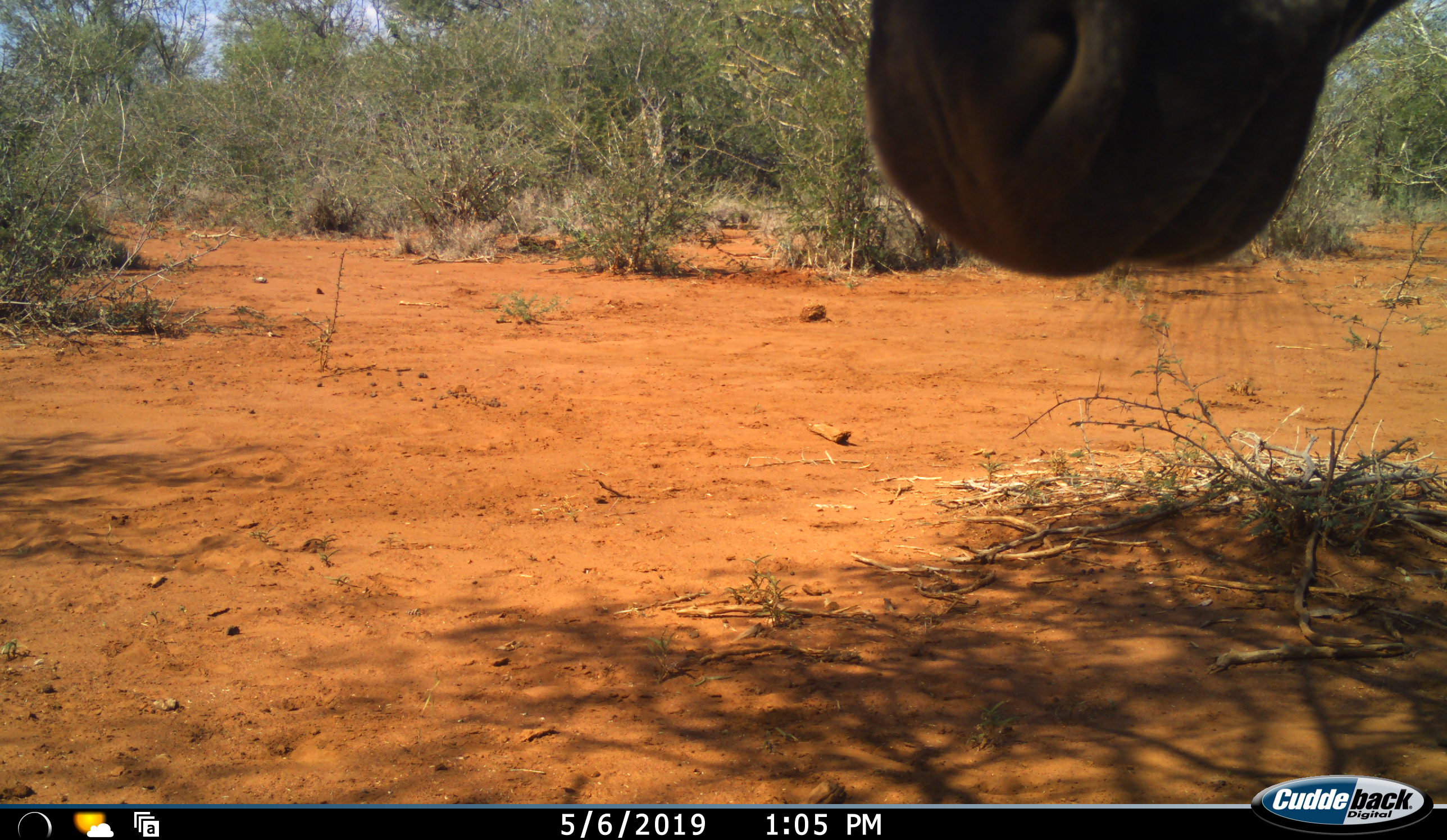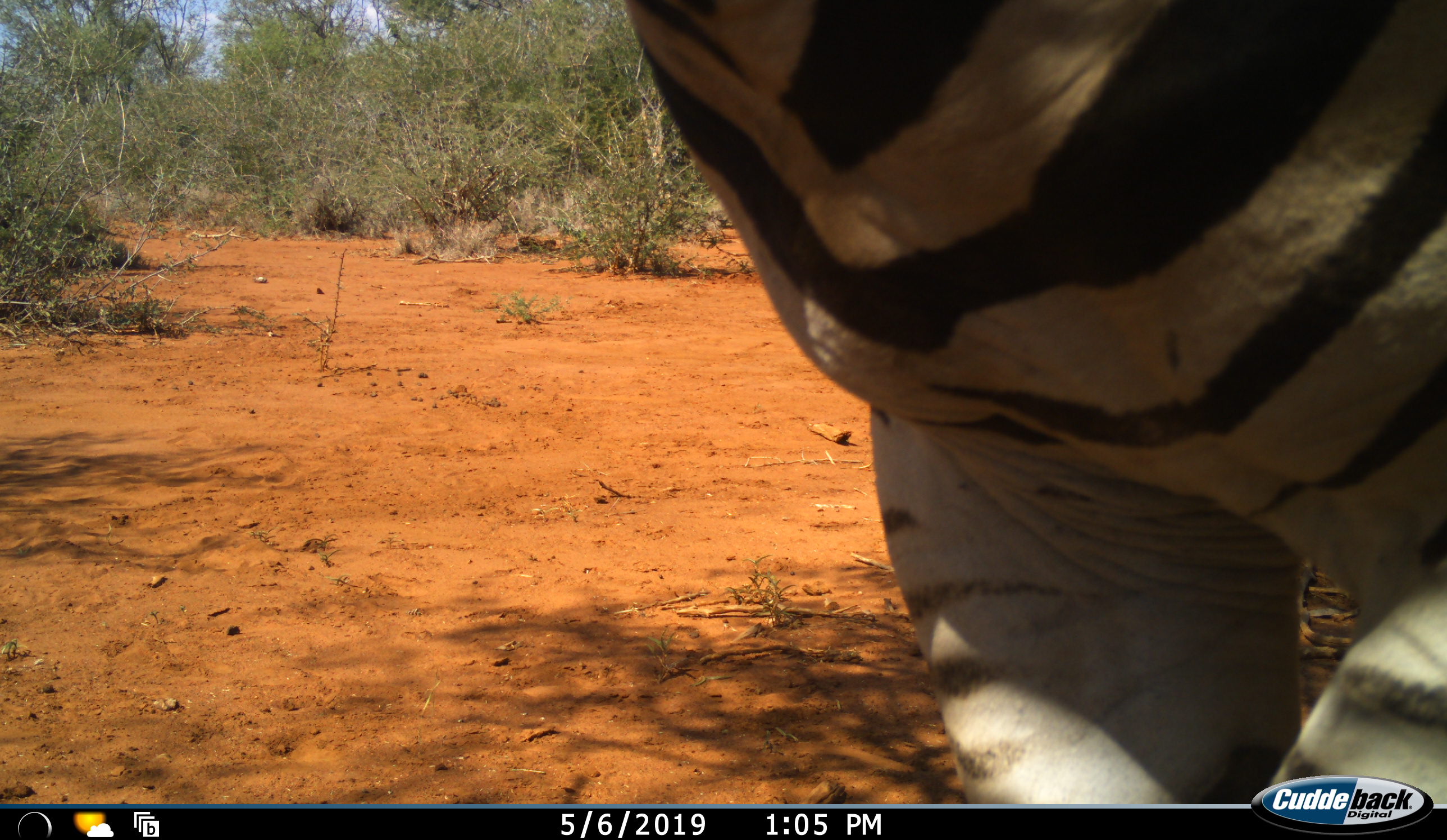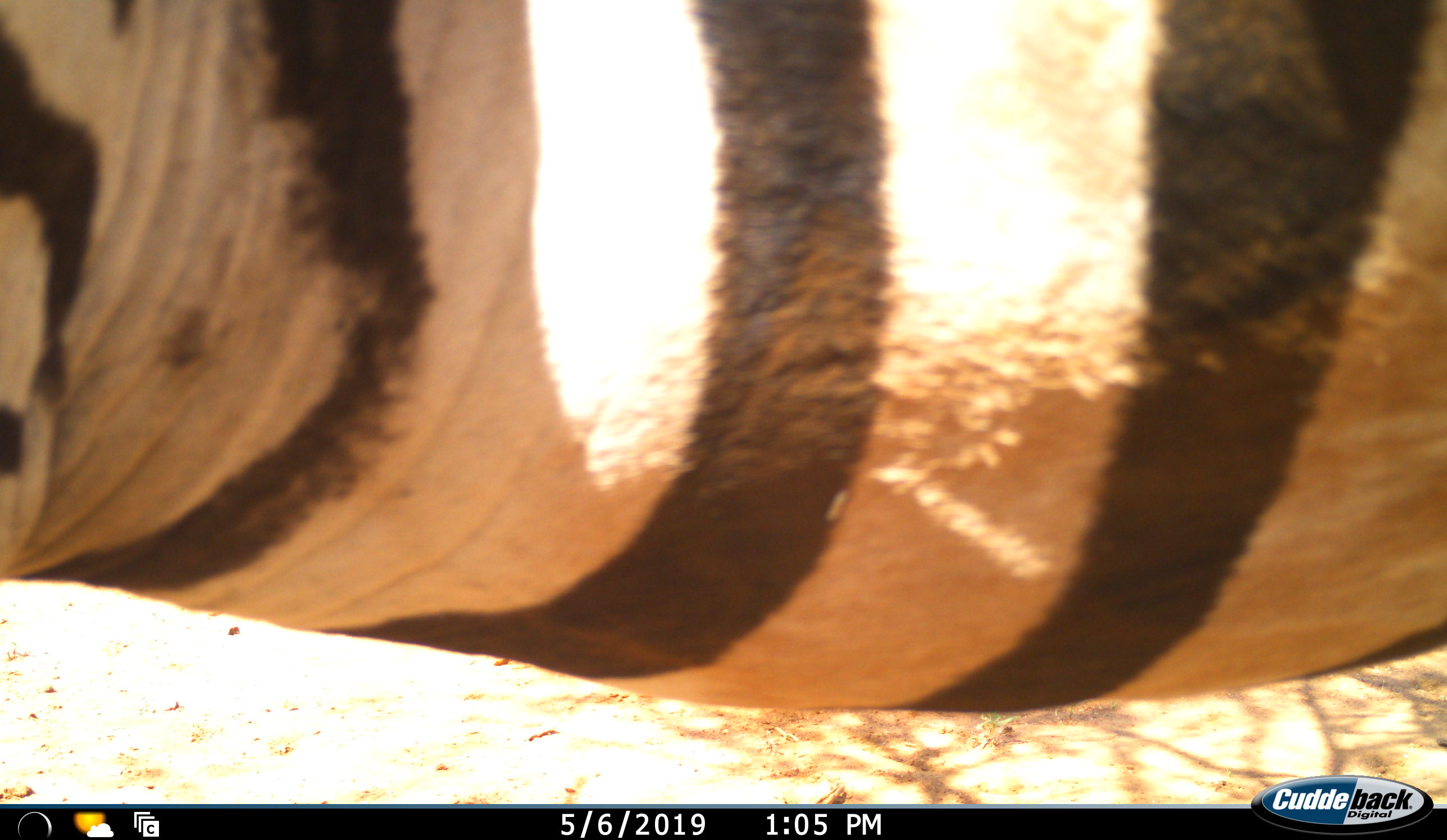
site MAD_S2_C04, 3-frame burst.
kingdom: Animalia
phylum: Chordata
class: Mammalia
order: Perissodactyla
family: Equidae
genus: Equus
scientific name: Equus quagga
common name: plains zebra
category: zebraplains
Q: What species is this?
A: Zebraplains (plains zebra) (Equus quagga).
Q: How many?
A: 1.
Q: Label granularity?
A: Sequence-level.